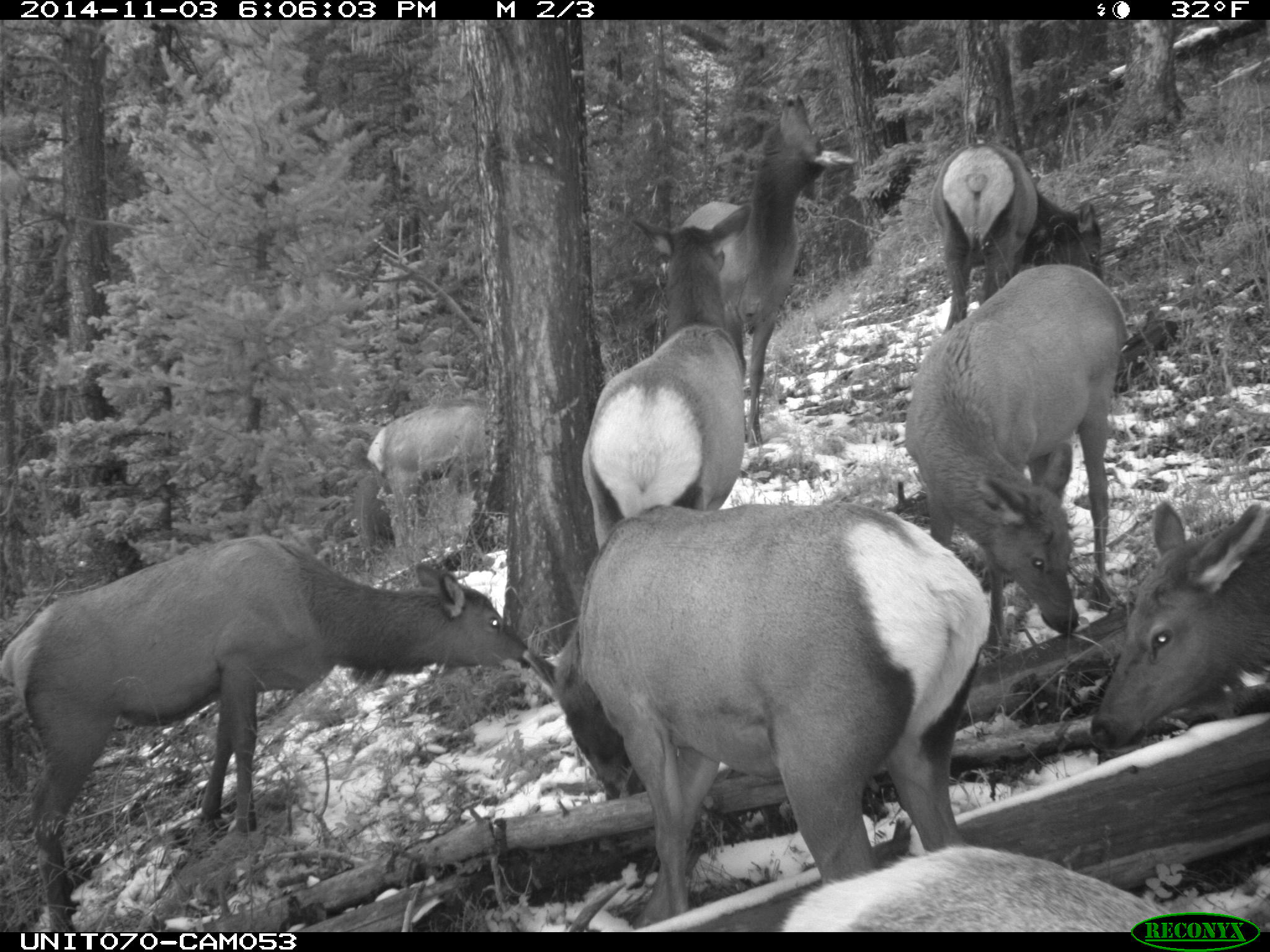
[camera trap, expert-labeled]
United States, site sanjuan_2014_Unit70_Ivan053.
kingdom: Animalia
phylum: Chordata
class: Mammalia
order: Artiodactyla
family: Cervidae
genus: Cervus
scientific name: Cervus elaphus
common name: red deer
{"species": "Cervus elaphus (red deer)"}